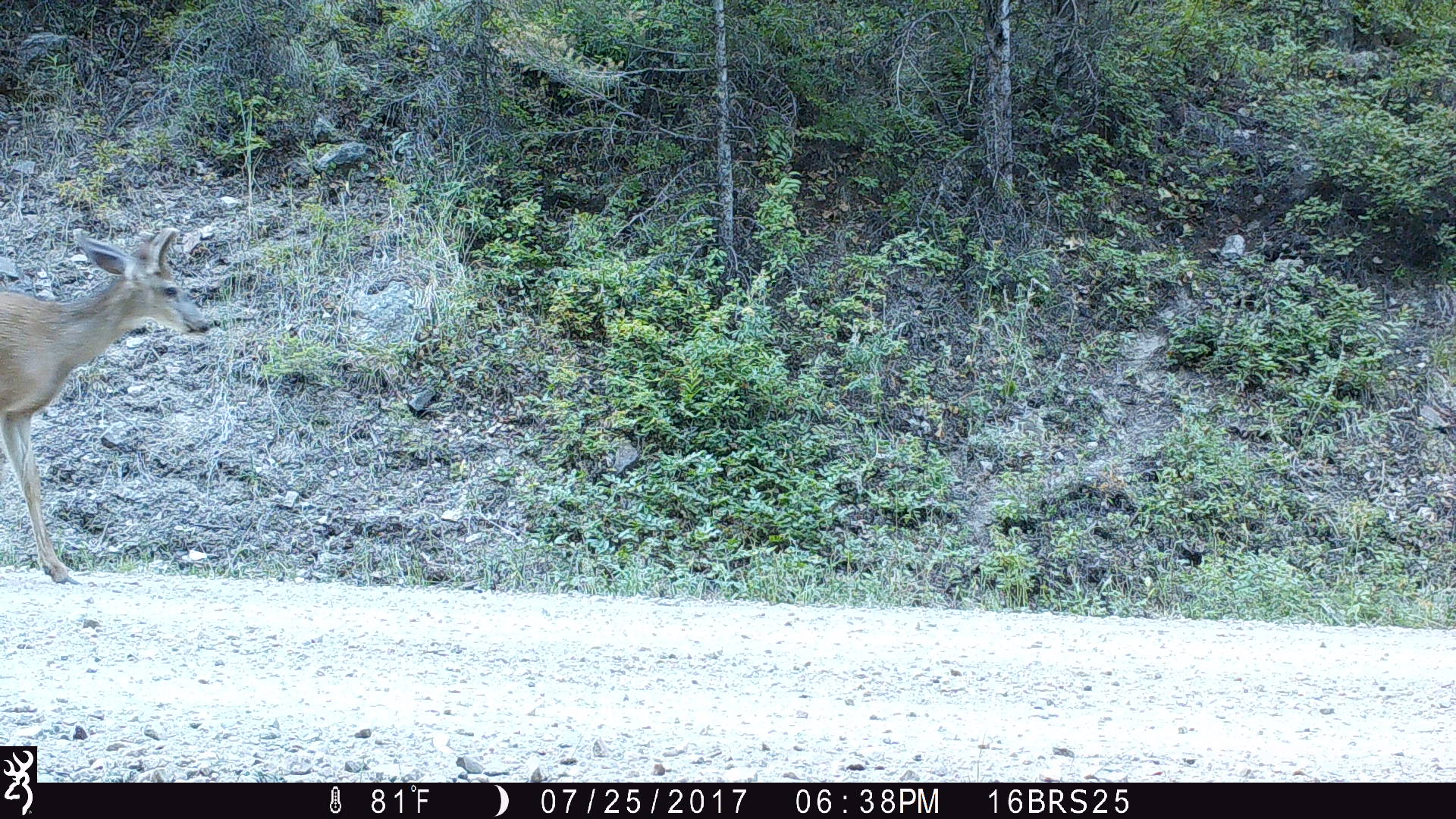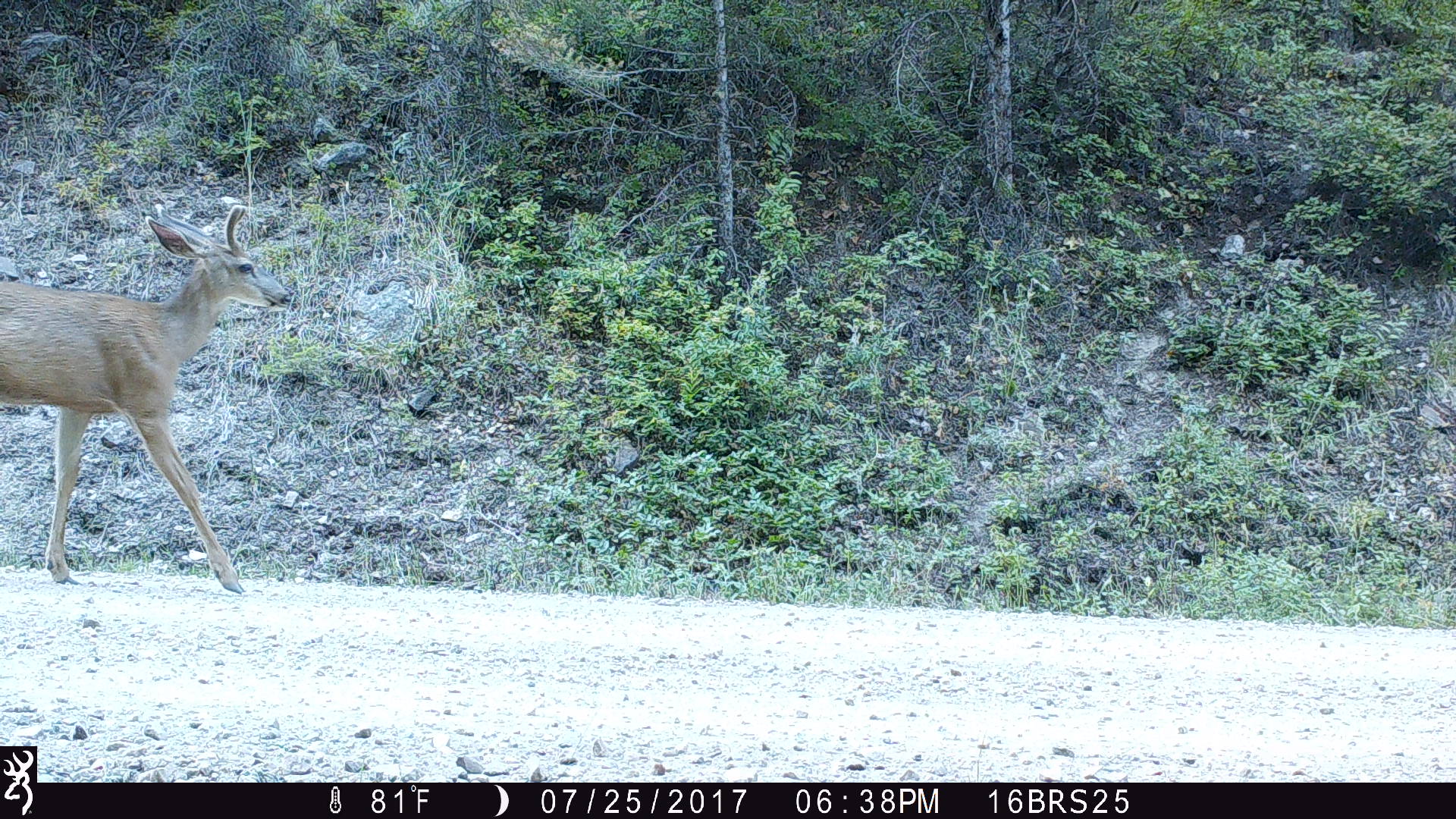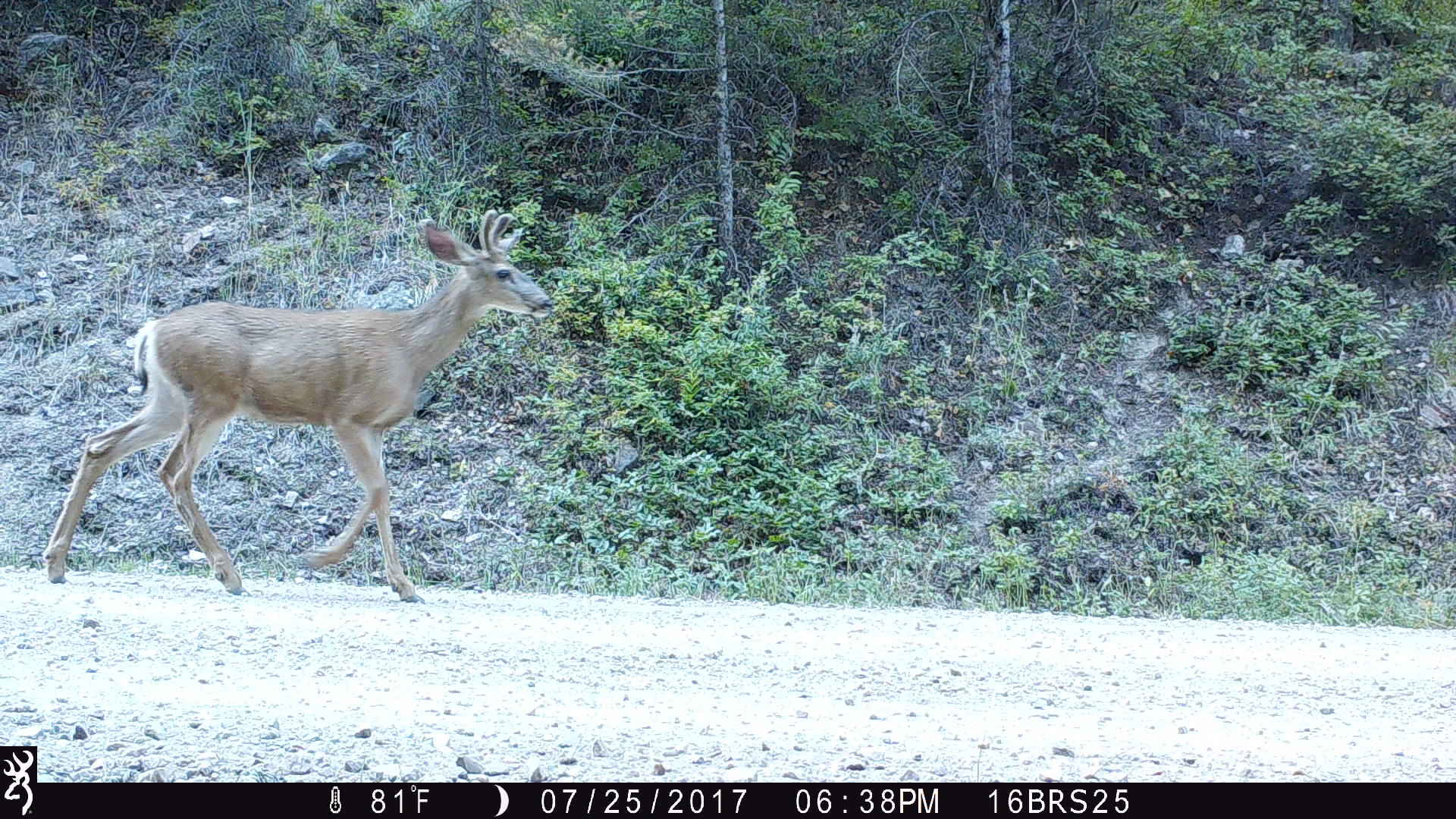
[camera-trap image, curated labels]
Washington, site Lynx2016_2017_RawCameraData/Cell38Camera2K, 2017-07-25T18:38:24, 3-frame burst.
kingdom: Animalia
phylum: Chordata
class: Mammalia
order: Artiodactyla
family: Cervidae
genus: Odocoileus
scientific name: Odocoileus hemionus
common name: mule deer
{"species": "Odocoileus hemionus (mule deer)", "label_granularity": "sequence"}